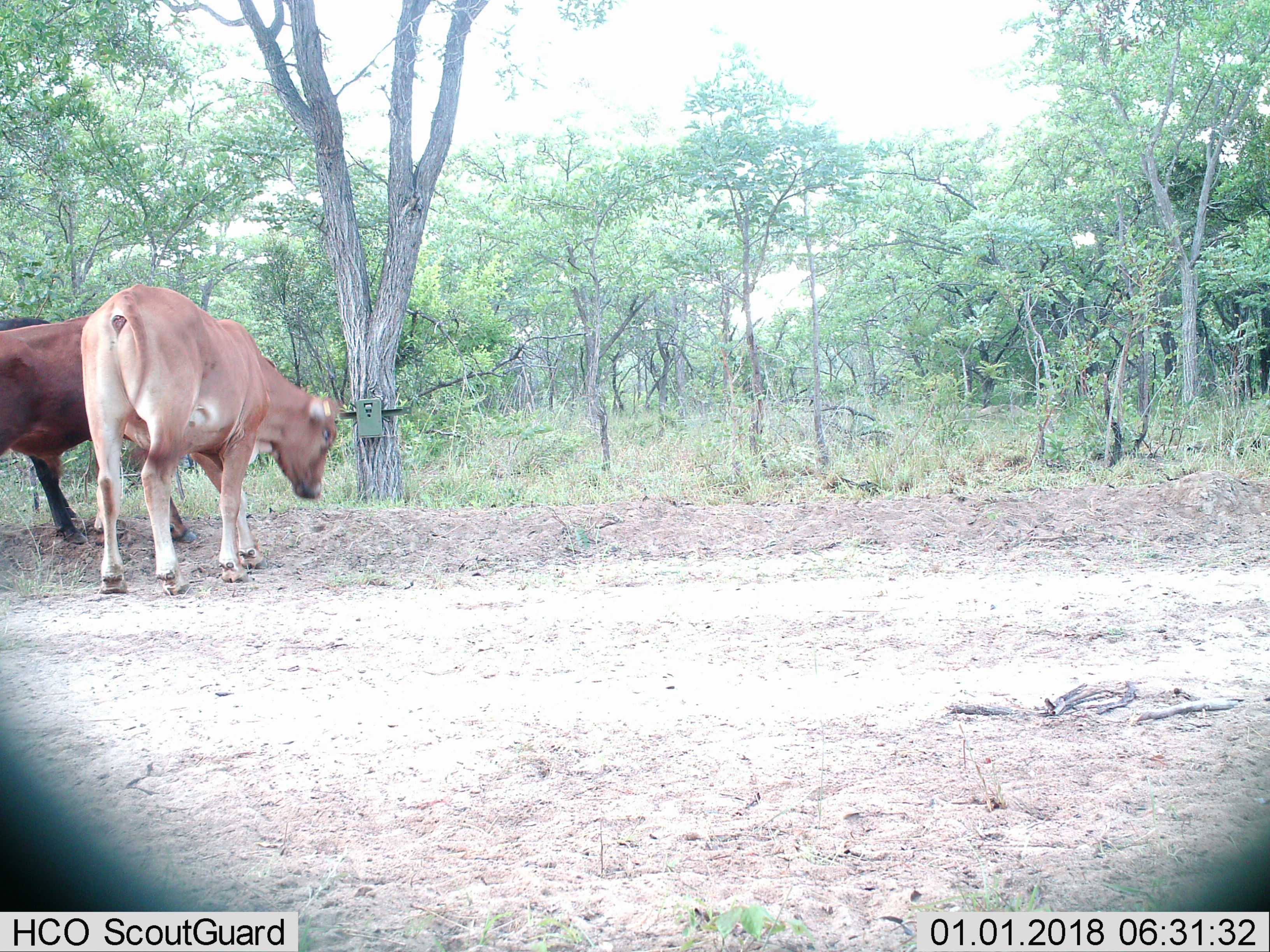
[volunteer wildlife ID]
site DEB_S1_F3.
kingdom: Animalia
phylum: Chordata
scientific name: Vertebrata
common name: domestic animal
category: domesticanimal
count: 3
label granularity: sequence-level